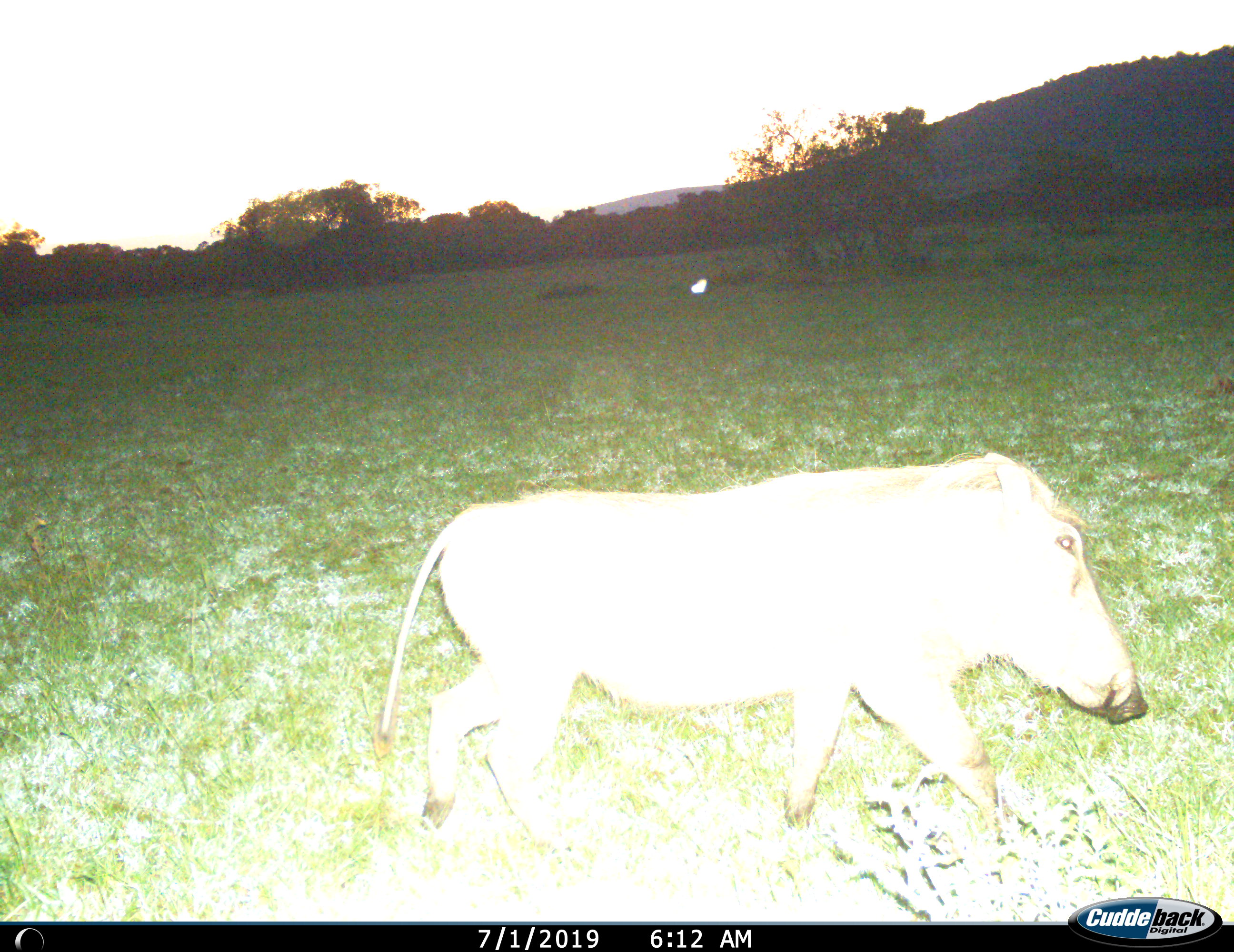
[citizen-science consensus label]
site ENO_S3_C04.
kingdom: Animalia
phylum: Chordata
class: Mammalia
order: Artiodactyla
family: Suidae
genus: Phacochoerus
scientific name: Phacochoerus africanus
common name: warthog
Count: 1.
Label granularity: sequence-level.